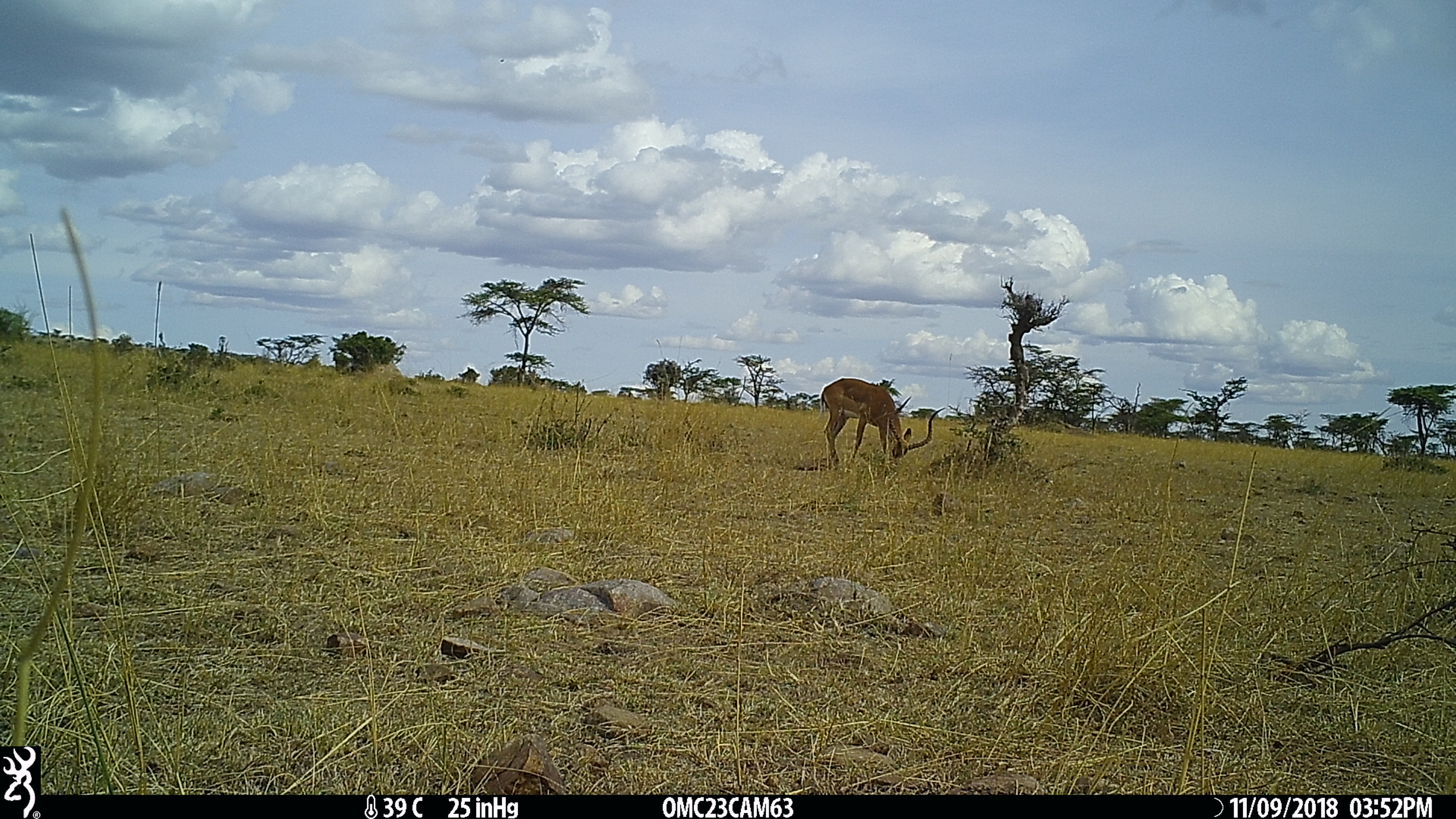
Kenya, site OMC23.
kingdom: Animalia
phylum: Chordata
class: Mammalia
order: Artiodactyla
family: Bovidae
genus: Aepyceros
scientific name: Aepyceros melampus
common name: impala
Impala (Aepyceros melampus).